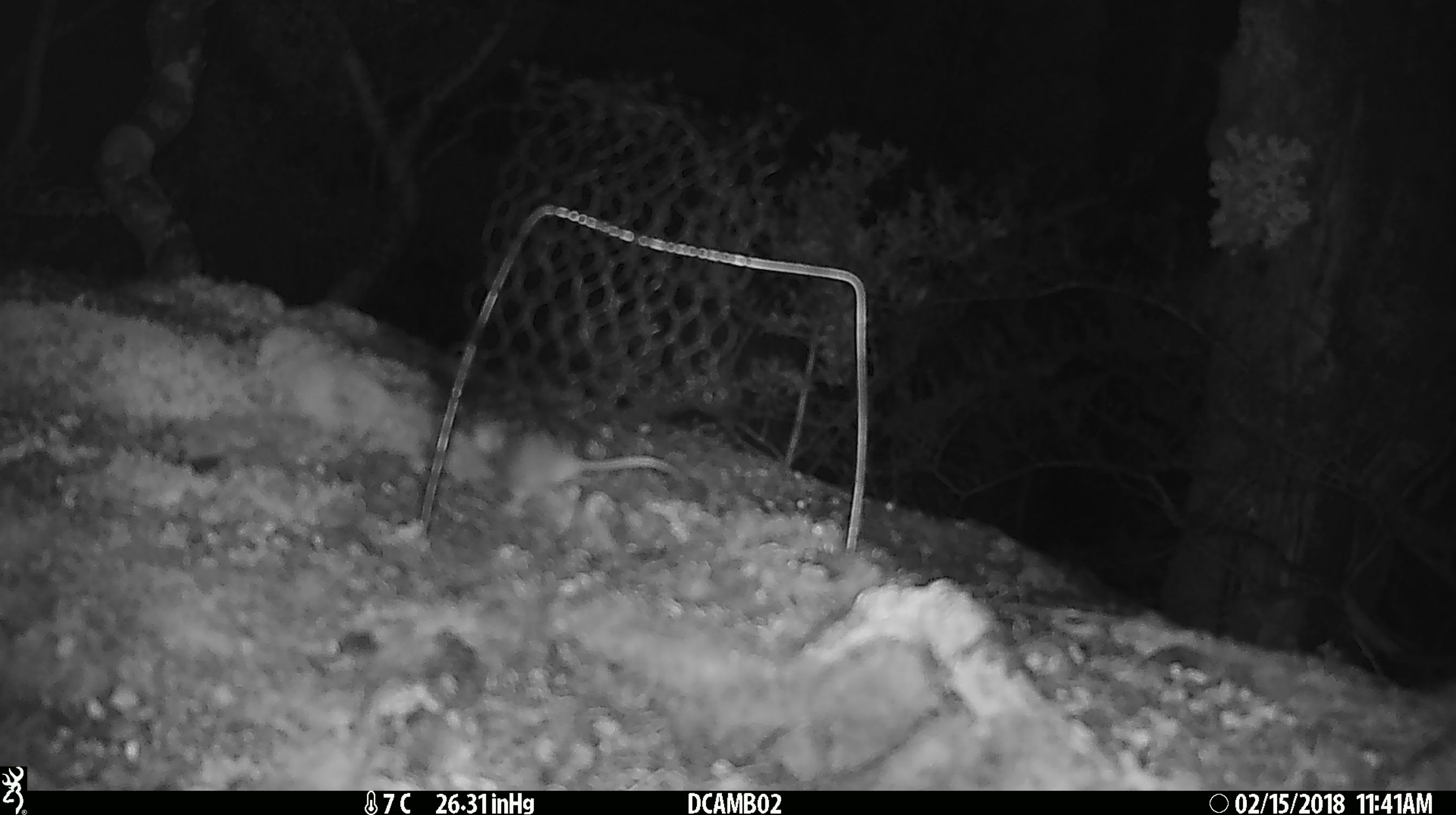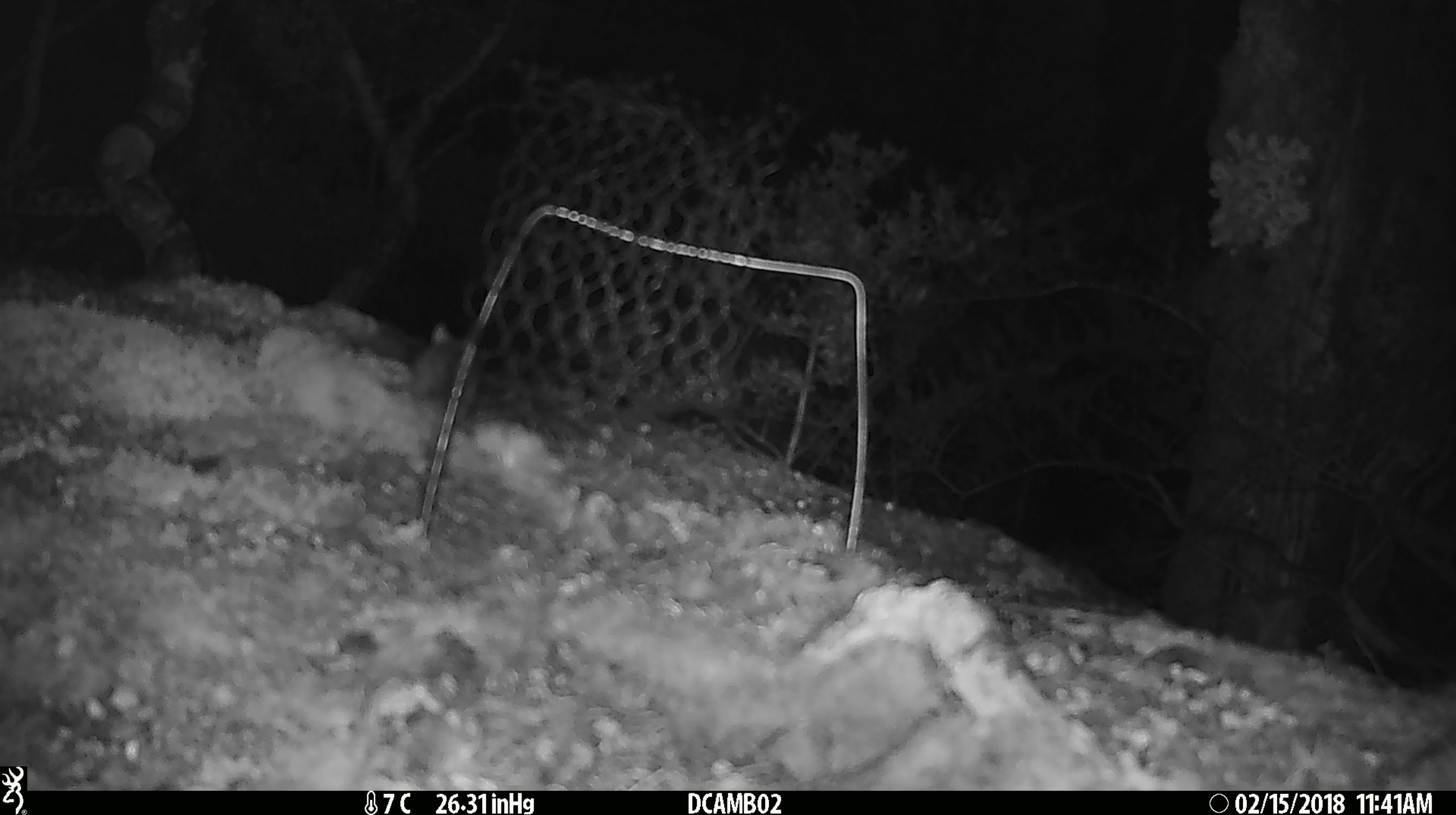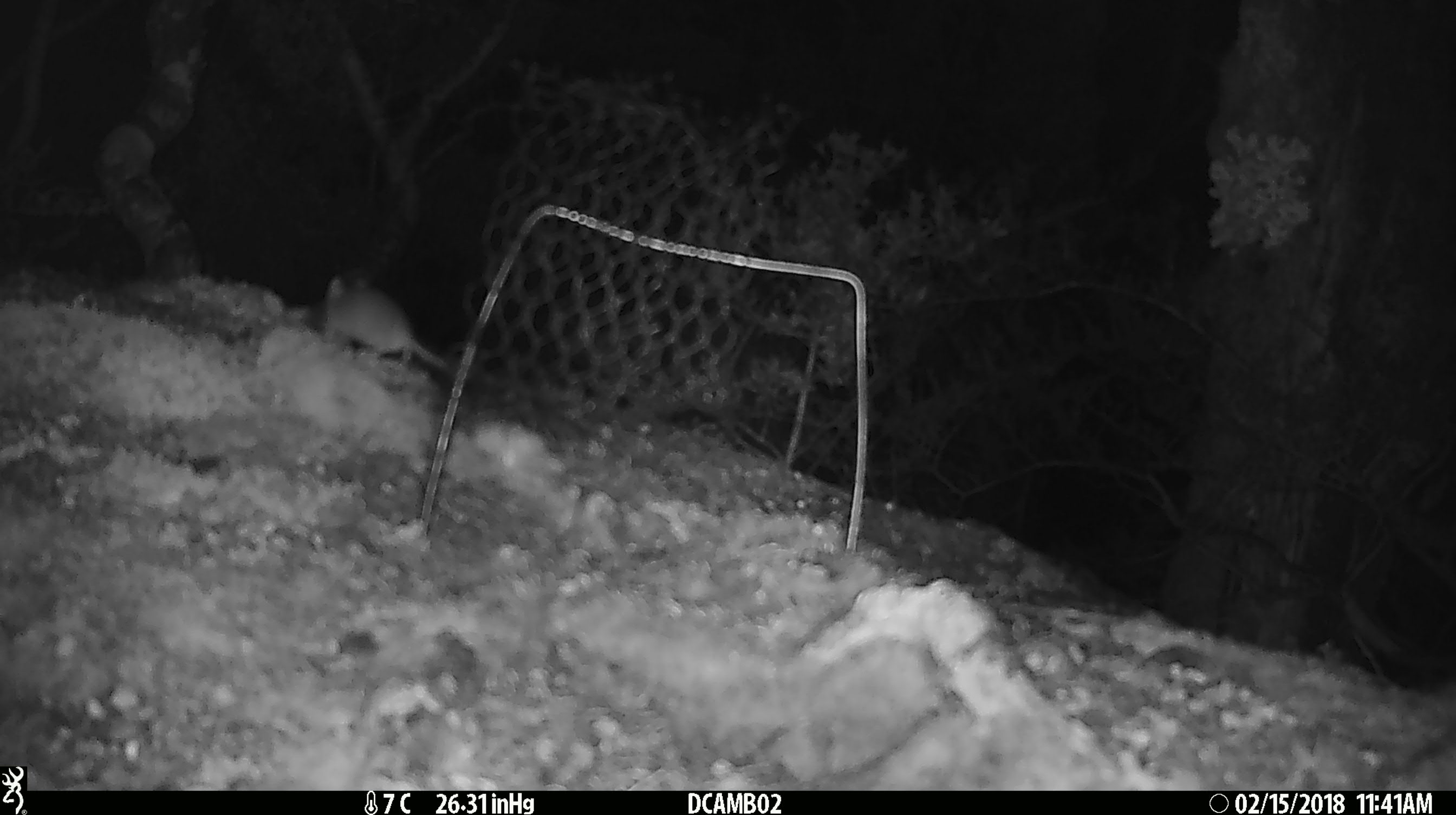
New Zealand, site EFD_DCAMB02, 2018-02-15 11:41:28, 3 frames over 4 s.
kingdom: Animalia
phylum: Chordata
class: Mammalia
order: Rodentia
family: Muridae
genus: Mus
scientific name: Mus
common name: mouse